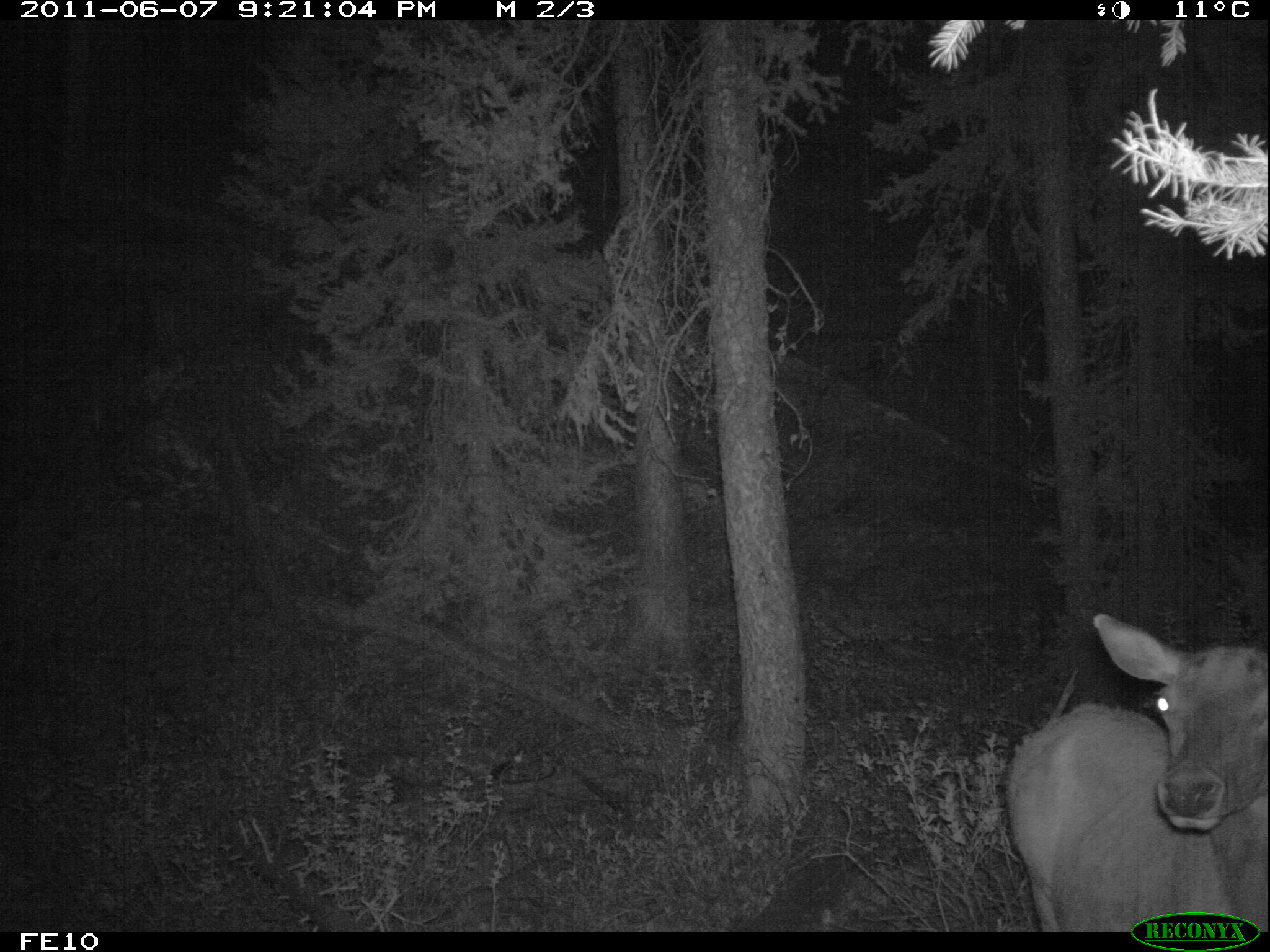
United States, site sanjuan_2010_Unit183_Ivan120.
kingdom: Animalia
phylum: Chordata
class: Mammalia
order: Artiodactyla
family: Cervidae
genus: Cervus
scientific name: Cervus elaphus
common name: red deer